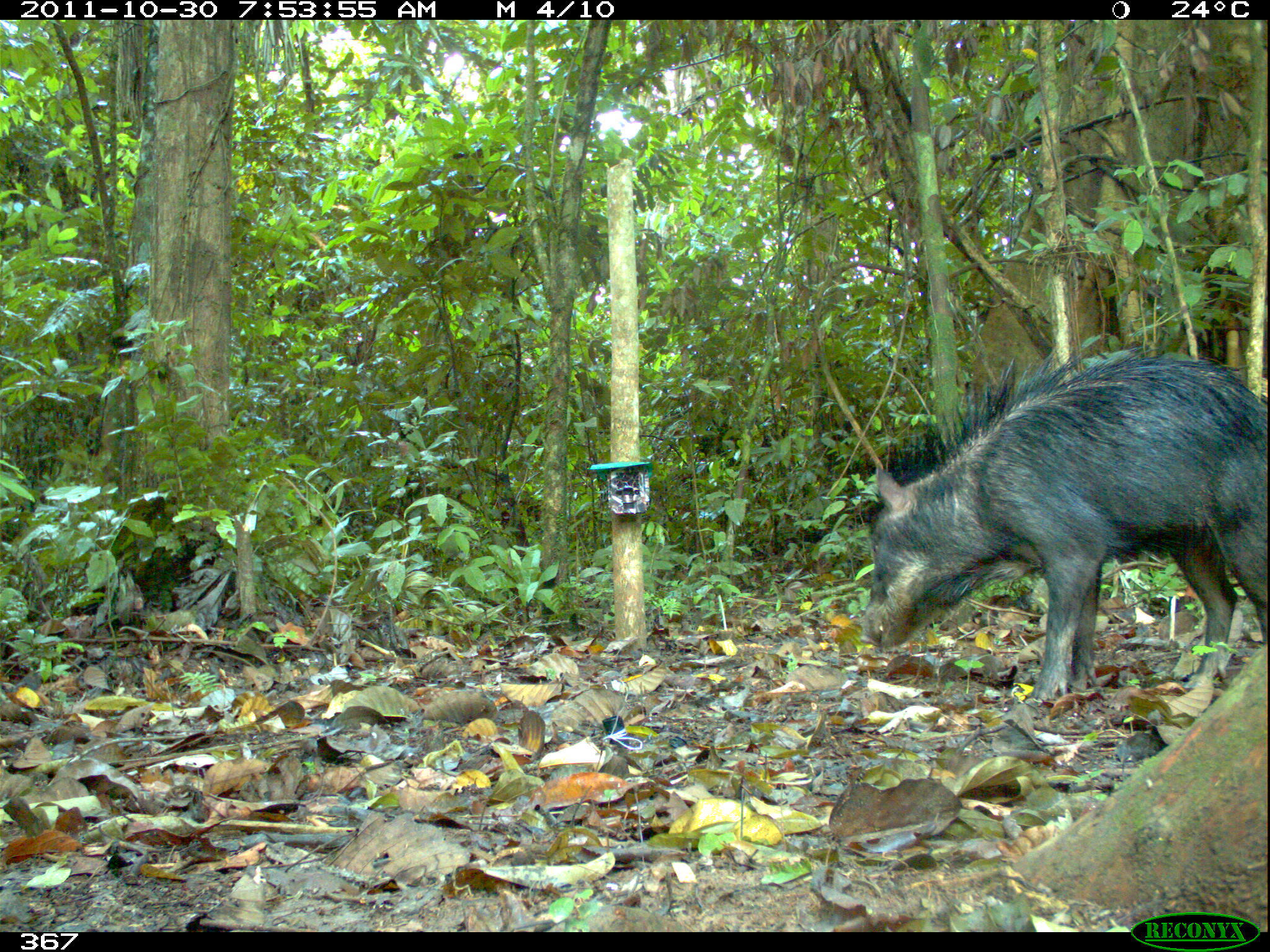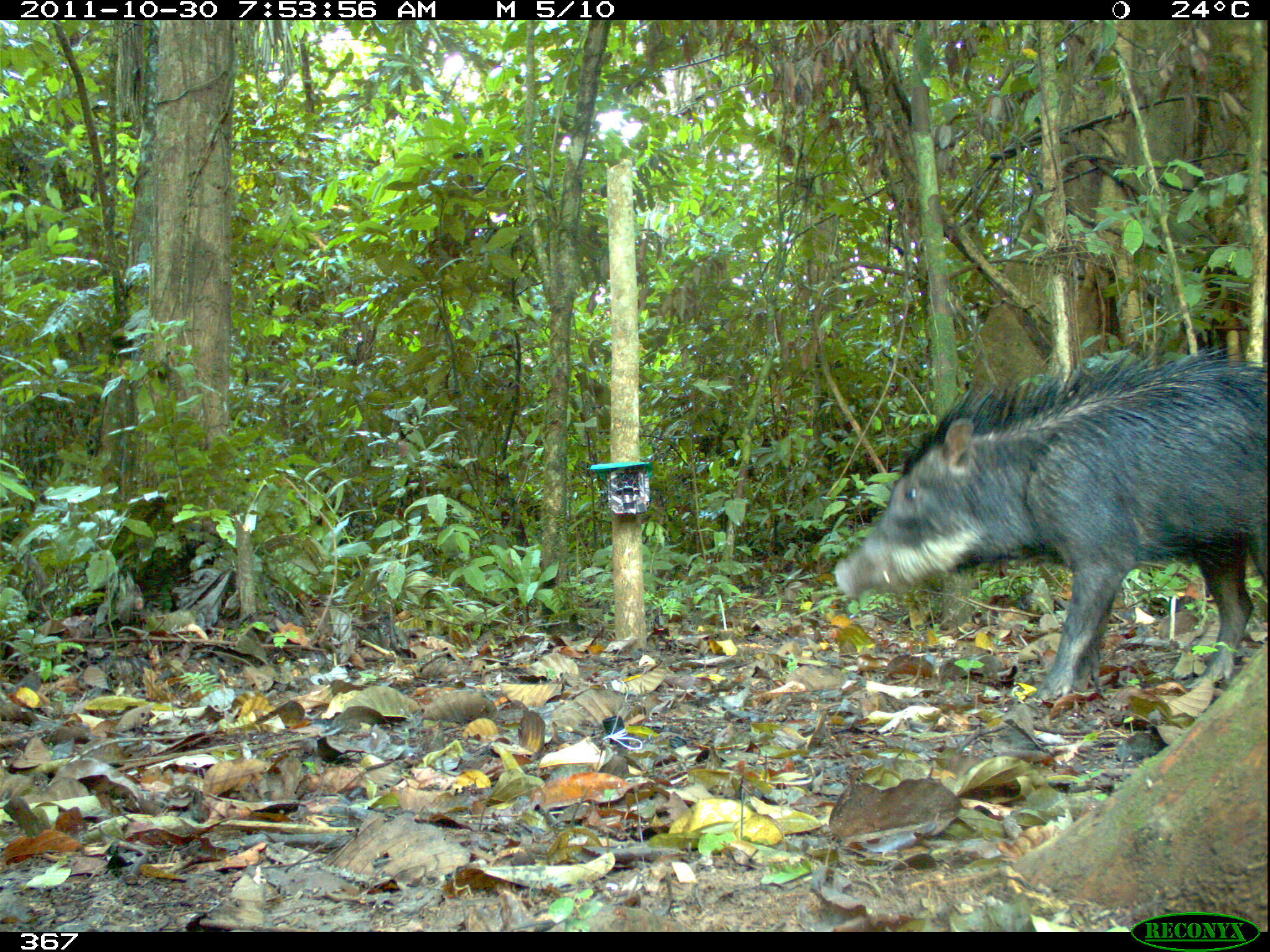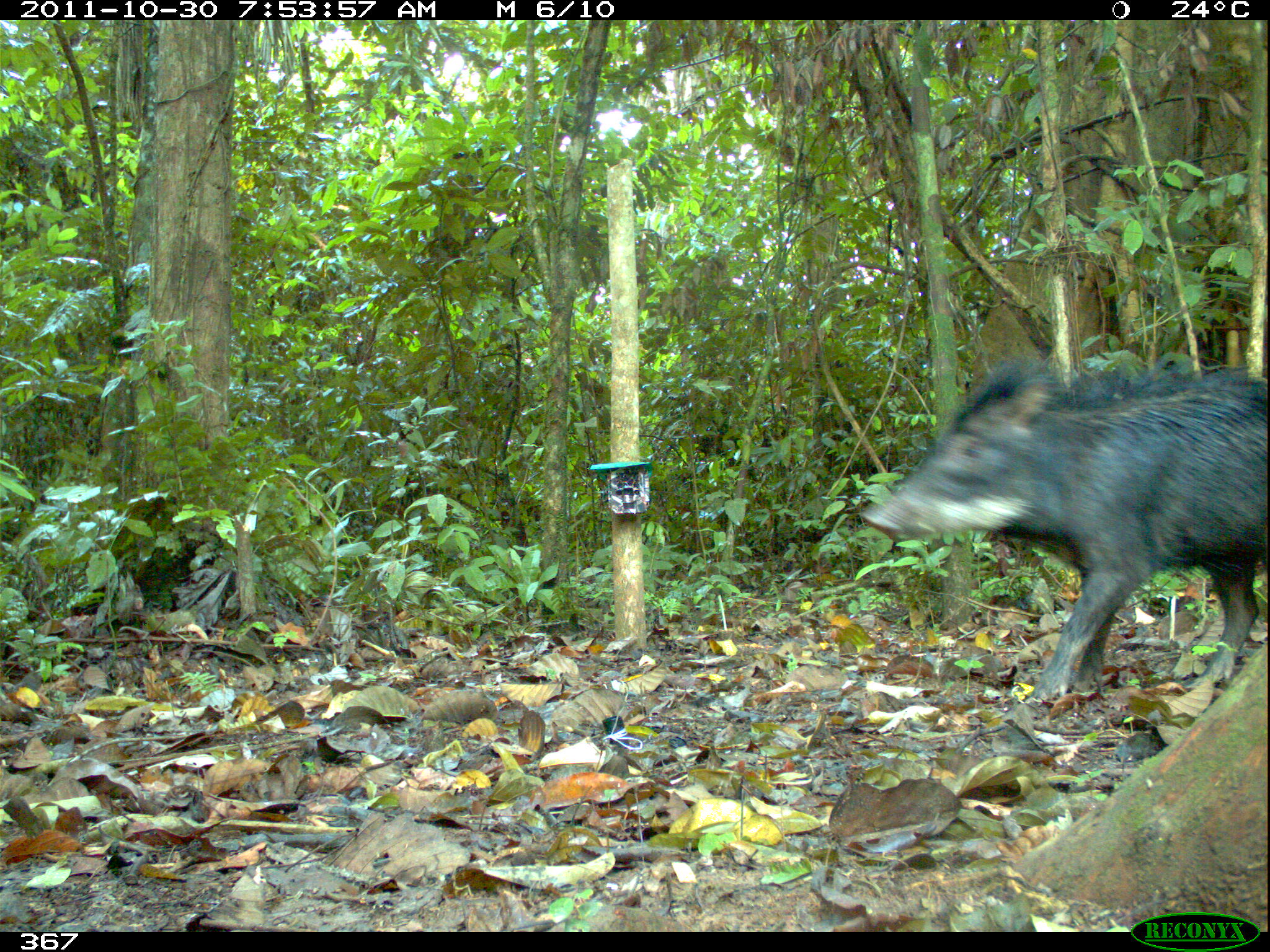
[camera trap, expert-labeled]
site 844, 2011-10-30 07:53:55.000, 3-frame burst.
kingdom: Animalia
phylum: Chordata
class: Mammalia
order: Artiodactyla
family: Tayassuidae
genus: Tayassu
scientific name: Tayassu pecari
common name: white-lipped peccary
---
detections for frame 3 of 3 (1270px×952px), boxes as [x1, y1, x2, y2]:
tayassu pecari: [857, 347, 1265, 704]